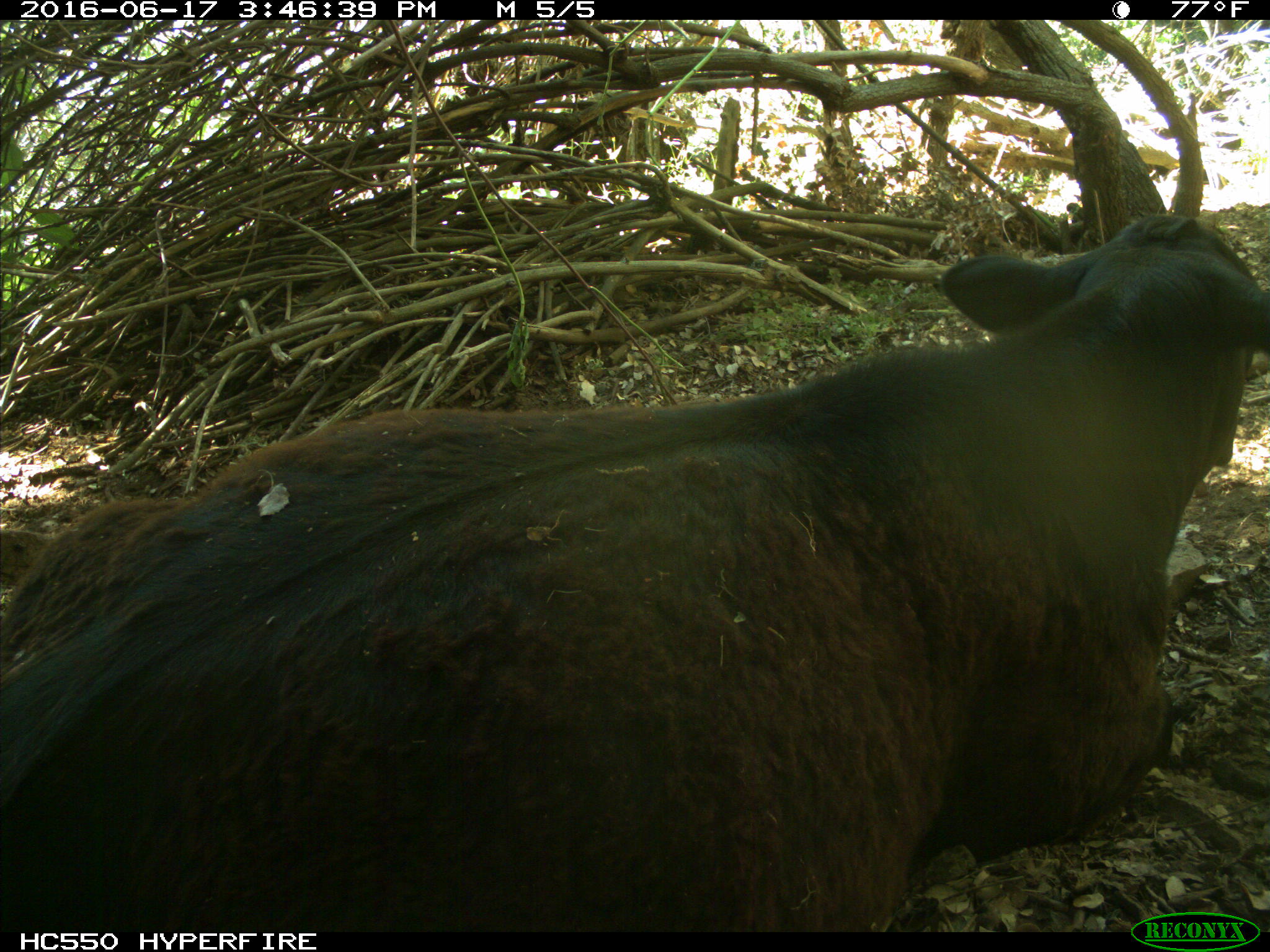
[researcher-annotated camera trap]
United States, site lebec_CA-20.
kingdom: Animalia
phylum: Chordata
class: Mammalia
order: Artiodactyla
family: Bovidae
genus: Bos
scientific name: Bos taurus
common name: domestic cow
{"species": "Bos taurus (domestic cow)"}